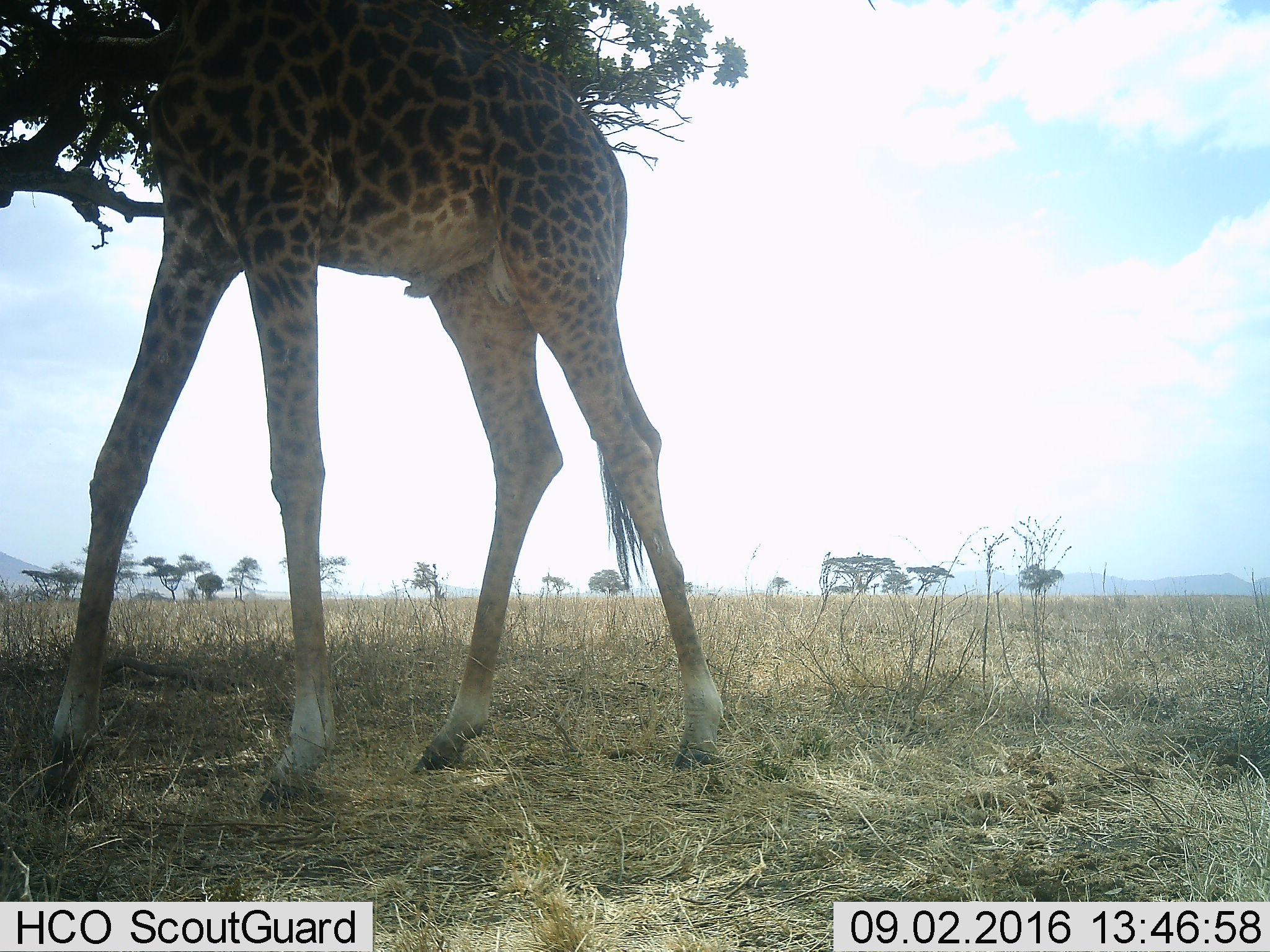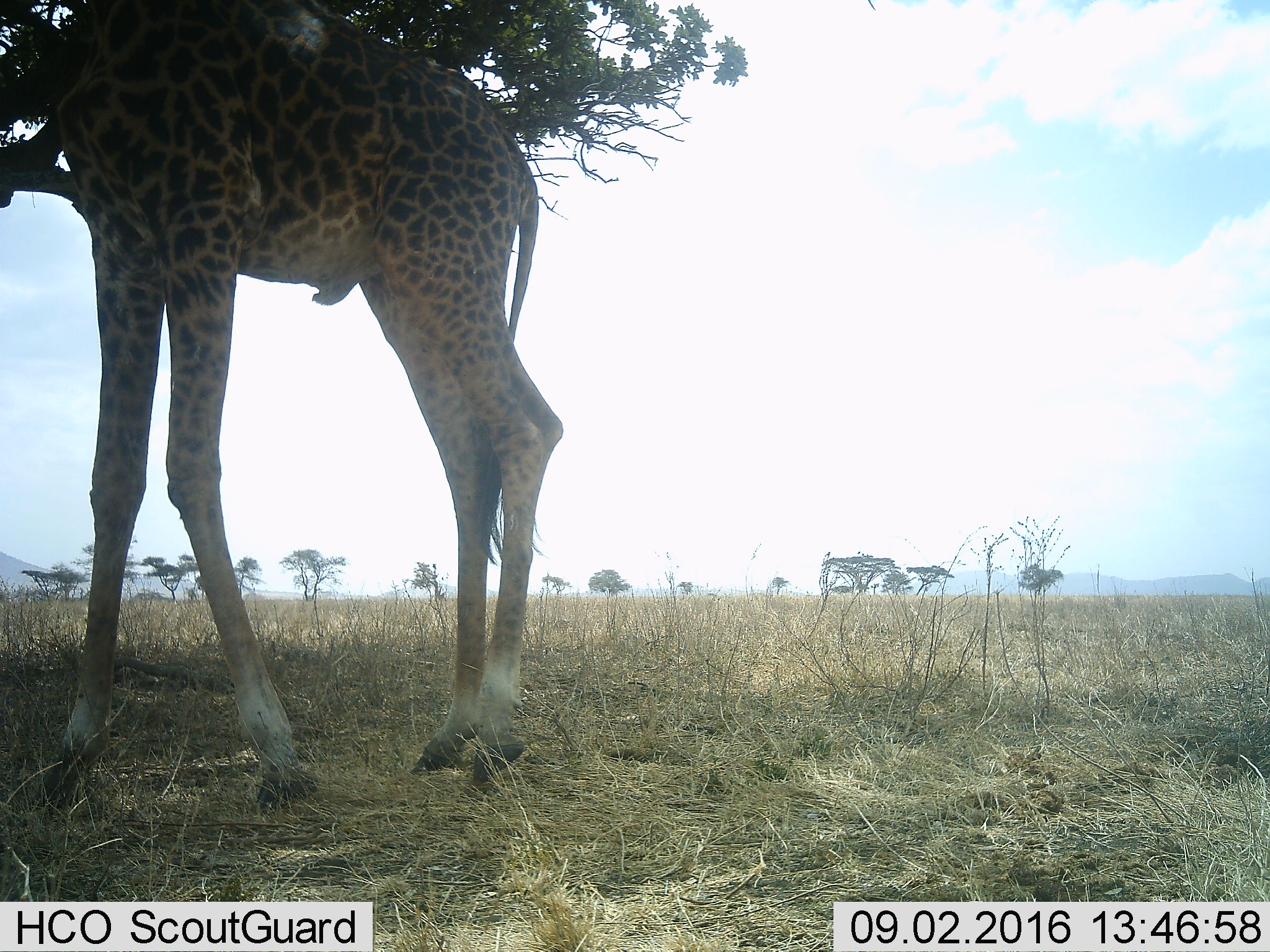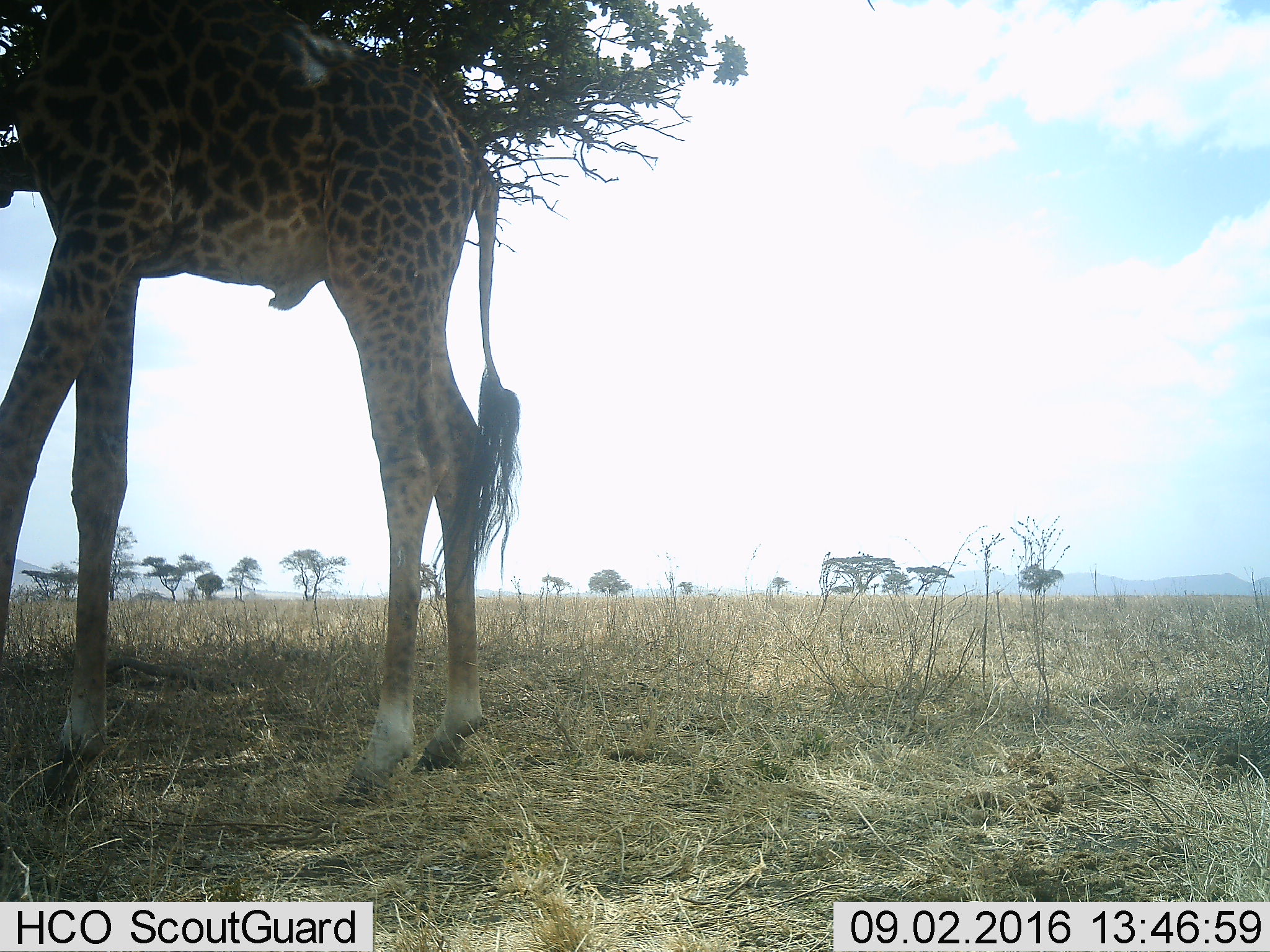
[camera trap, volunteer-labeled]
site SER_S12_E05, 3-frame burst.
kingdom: Animalia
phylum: Chordata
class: Mammalia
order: Artiodactyla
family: Giraffidae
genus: Giraffa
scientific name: Giraffa camelopardalis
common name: giraffe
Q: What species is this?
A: Giraffe (Giraffa camelopardalis).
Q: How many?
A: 1.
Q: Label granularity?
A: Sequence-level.